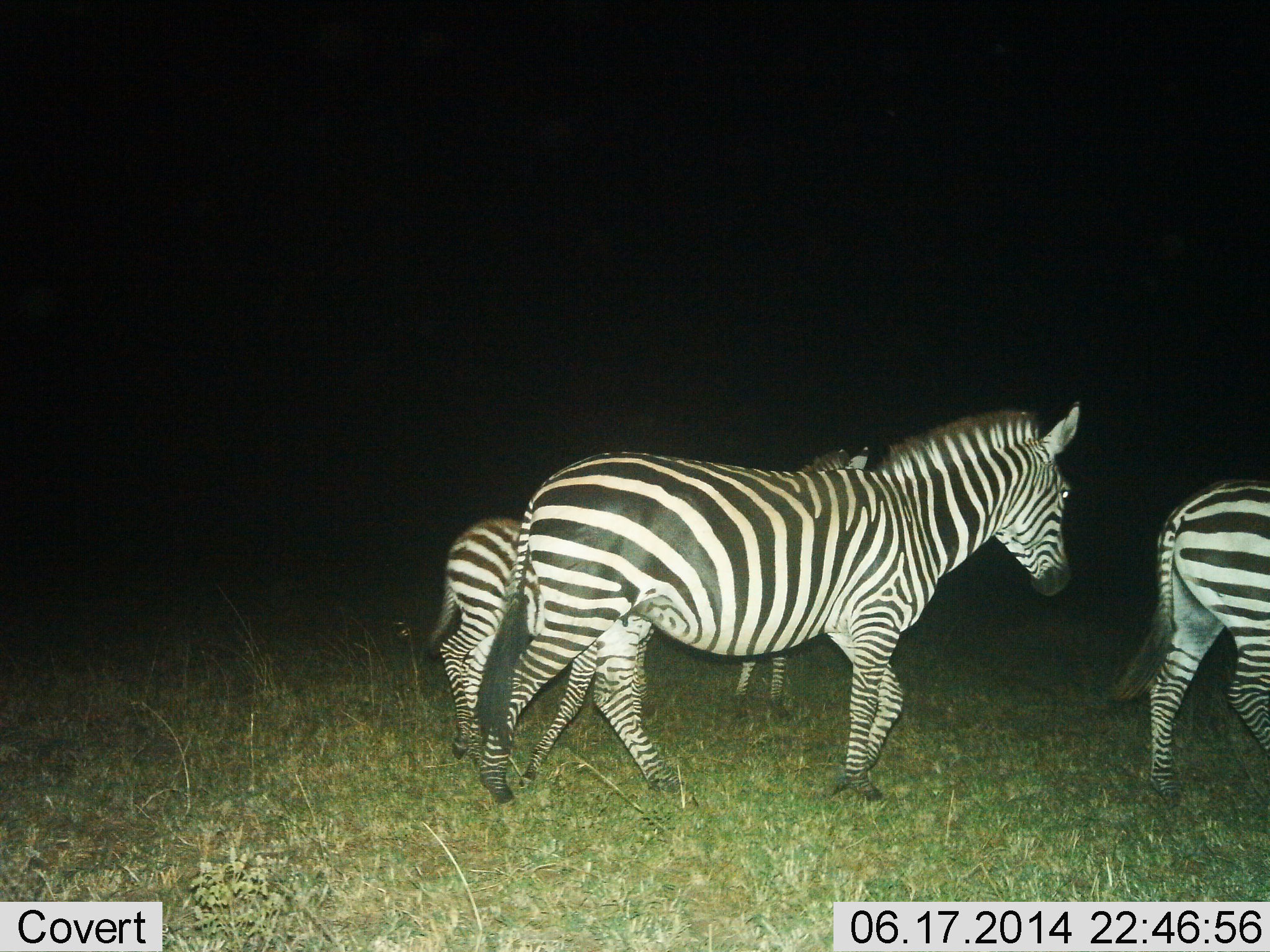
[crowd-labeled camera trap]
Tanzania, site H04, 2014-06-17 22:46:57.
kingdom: Animalia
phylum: Chordata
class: Mammalia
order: Perissodactyla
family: Equidae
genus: Equus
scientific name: Equus quagga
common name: plains zebra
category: zebra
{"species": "zebra (plains zebra) (Equus quagga)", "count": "4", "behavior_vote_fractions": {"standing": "0%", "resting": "0%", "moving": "100%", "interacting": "0%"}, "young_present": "60%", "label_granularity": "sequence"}